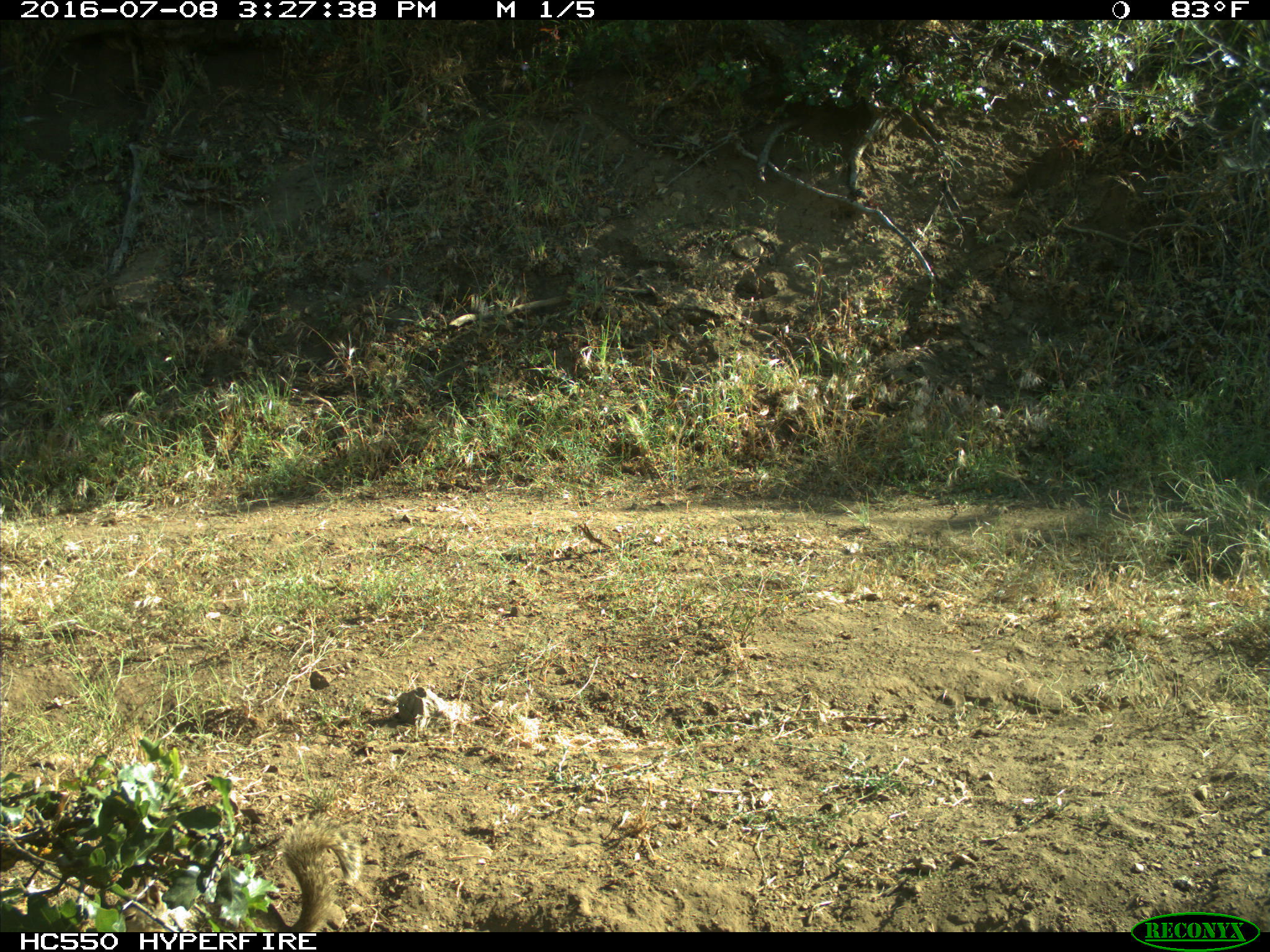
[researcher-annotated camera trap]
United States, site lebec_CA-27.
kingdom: Animalia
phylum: Chordata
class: Mammalia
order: Rodentia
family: Sciuridae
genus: Otospermophilus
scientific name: Otospermophilus beecheyi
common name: california ground squirrel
Otospermophilus beecheyi (california ground squirrel).